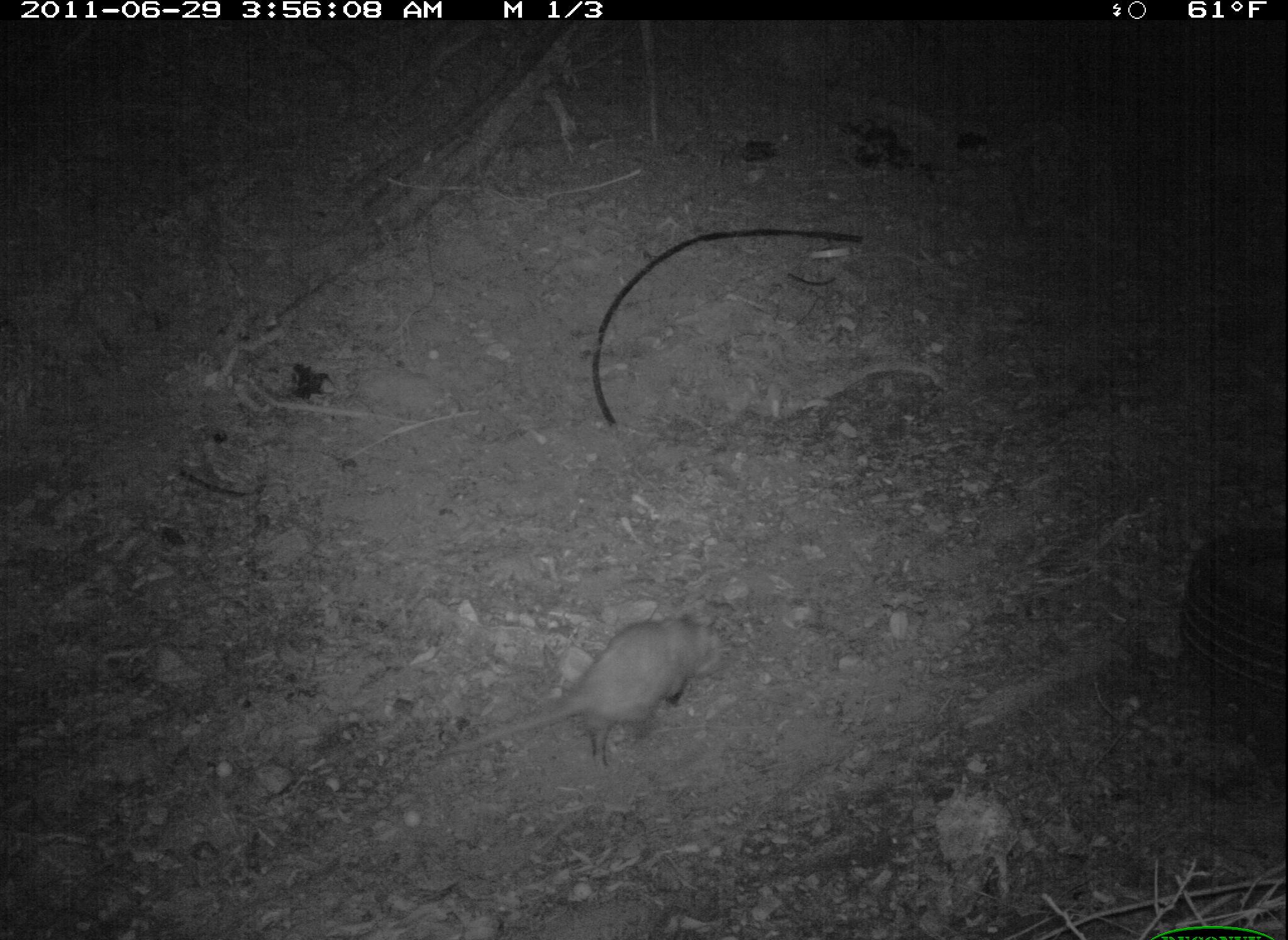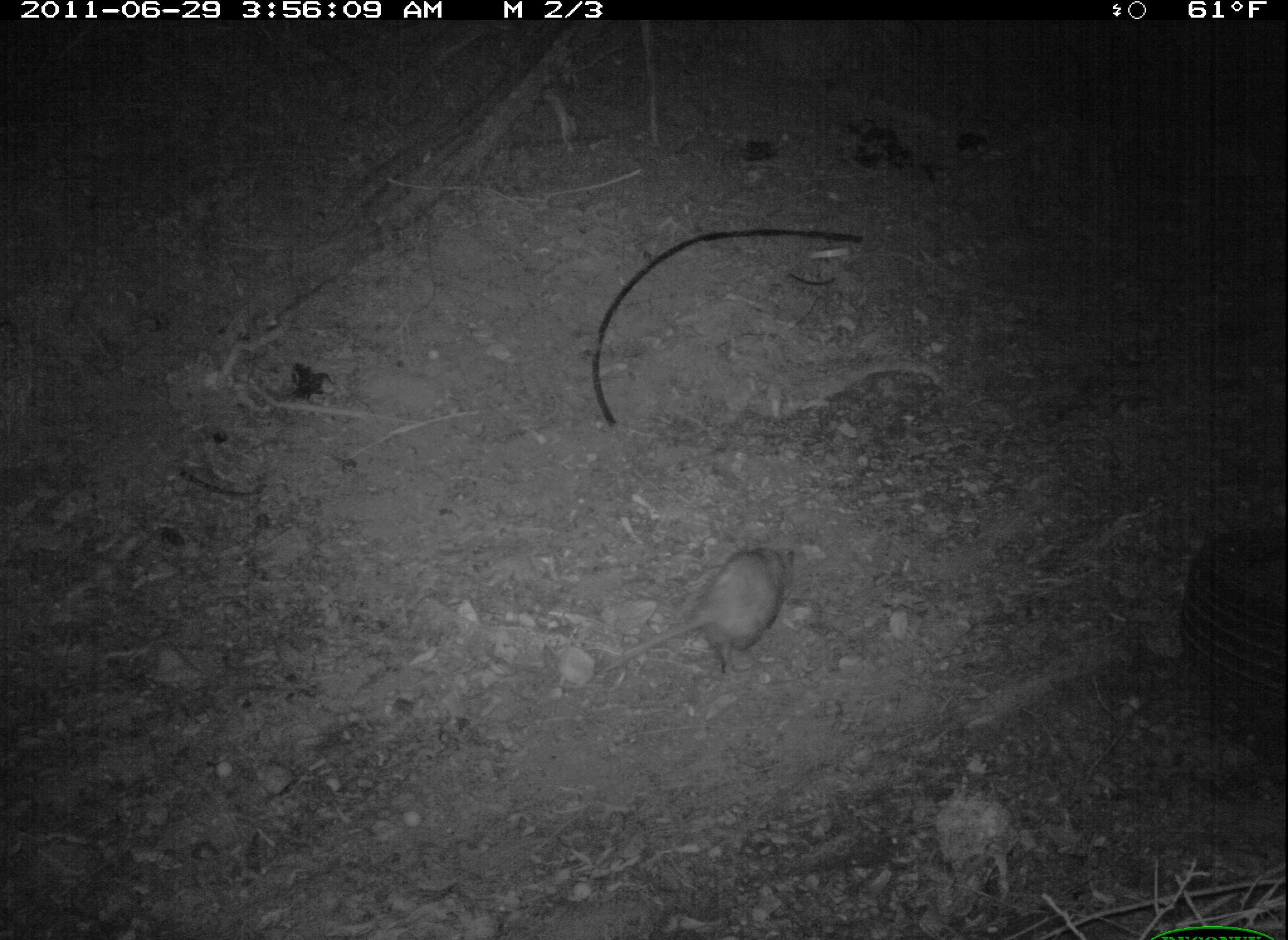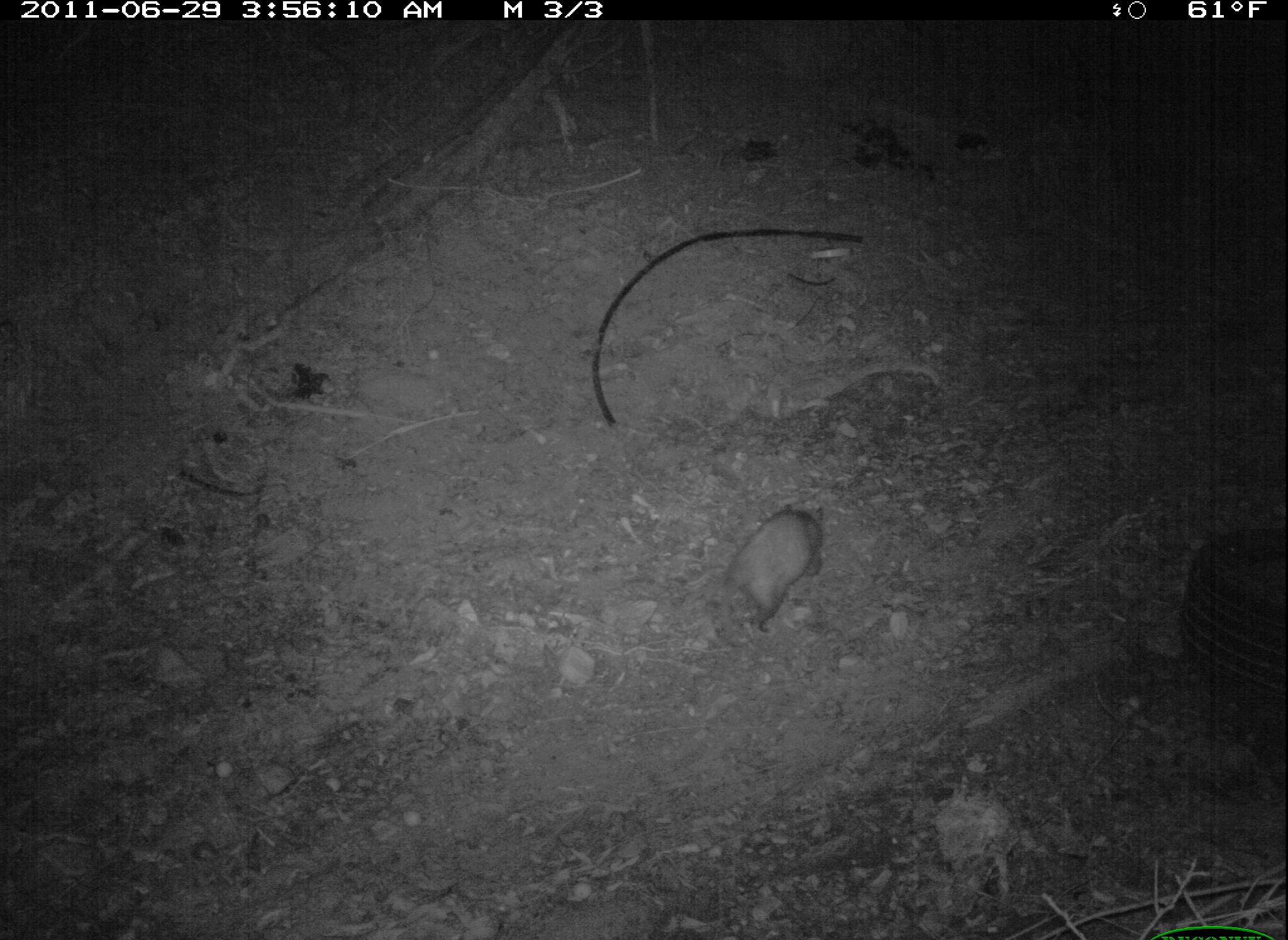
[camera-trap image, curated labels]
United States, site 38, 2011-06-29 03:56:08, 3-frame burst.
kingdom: Animalia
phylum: Chordata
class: Mammalia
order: Didelphimorphia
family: Didelphidae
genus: Didelphis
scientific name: Didelphis virginiana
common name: virginia opossum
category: opossum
Opossum (virginia opossum) (Didelphis virginiana).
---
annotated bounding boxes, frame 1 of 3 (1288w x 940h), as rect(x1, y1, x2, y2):
opossum: rect(431, 614, 726, 784)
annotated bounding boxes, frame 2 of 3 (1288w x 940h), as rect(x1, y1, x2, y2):
opossum: rect(615, 536, 839, 704)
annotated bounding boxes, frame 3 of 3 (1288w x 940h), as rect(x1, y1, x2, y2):
opossum: rect(715, 488, 855, 665)